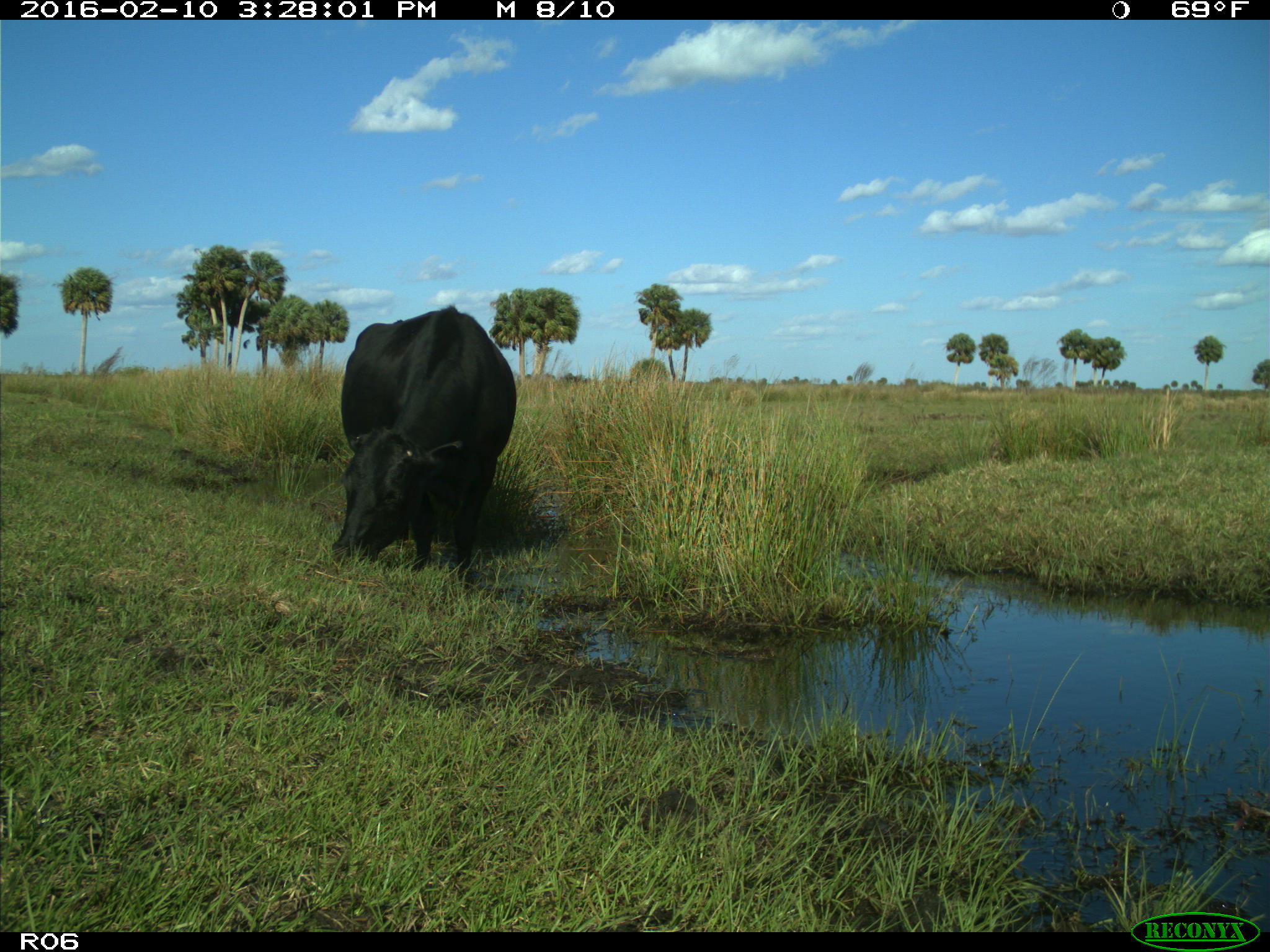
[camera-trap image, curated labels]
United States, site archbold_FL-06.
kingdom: Animalia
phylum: Chordata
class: Mammalia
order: Artiodactyla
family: Bovidae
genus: Bos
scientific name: Bos taurus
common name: domestic cow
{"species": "Bos taurus (domestic cow)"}